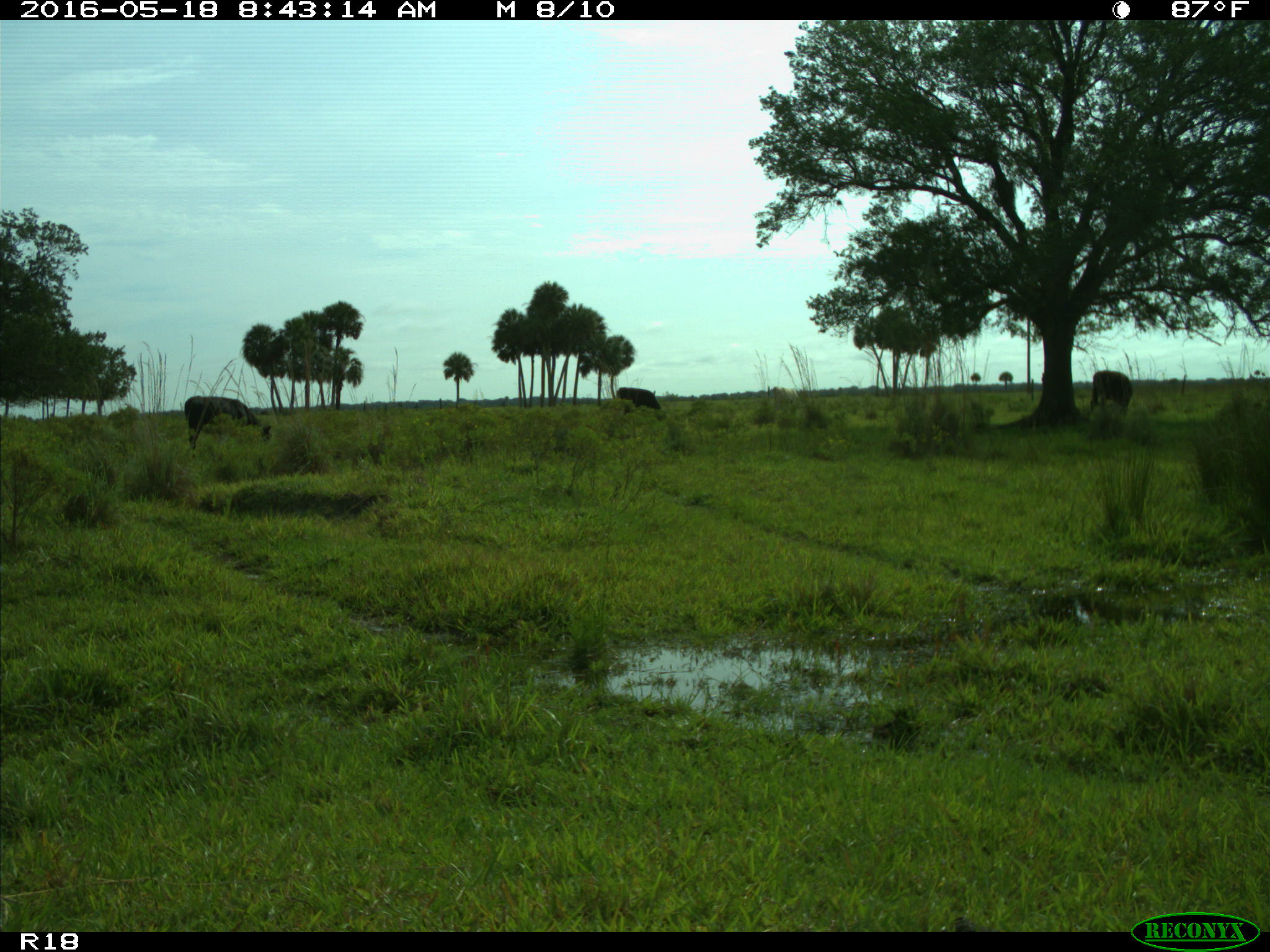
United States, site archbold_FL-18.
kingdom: Animalia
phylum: Chordata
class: Mammalia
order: Artiodactyla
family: Bovidae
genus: Bos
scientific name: Bos taurus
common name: domestic cow